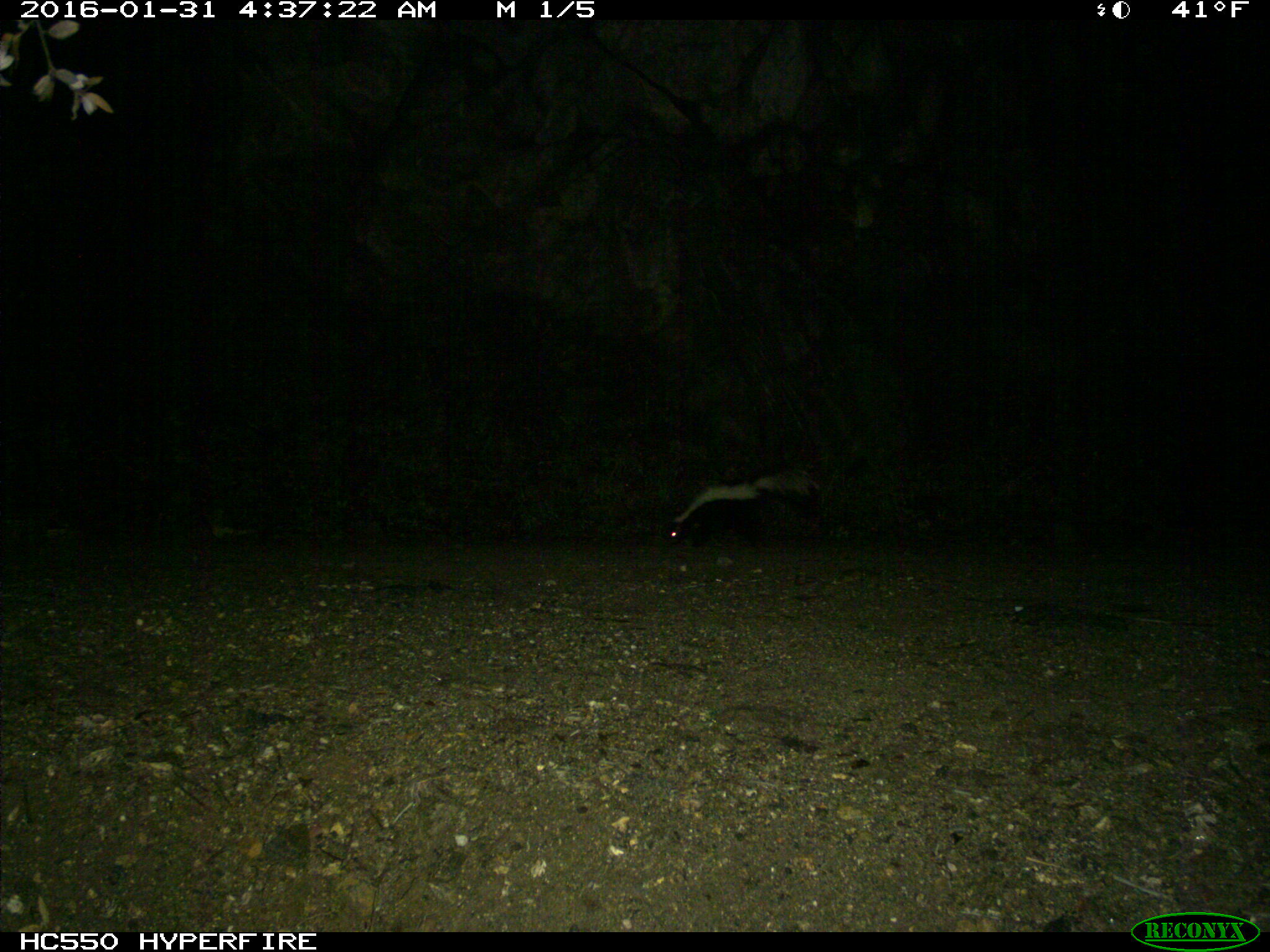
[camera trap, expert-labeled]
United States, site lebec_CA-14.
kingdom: Animalia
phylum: Chordata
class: Mammalia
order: Carnivora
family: Mephitidae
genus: Mephitis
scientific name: Mephitis mephitis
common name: striped skunk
Mephitis mephitis (striped skunk).